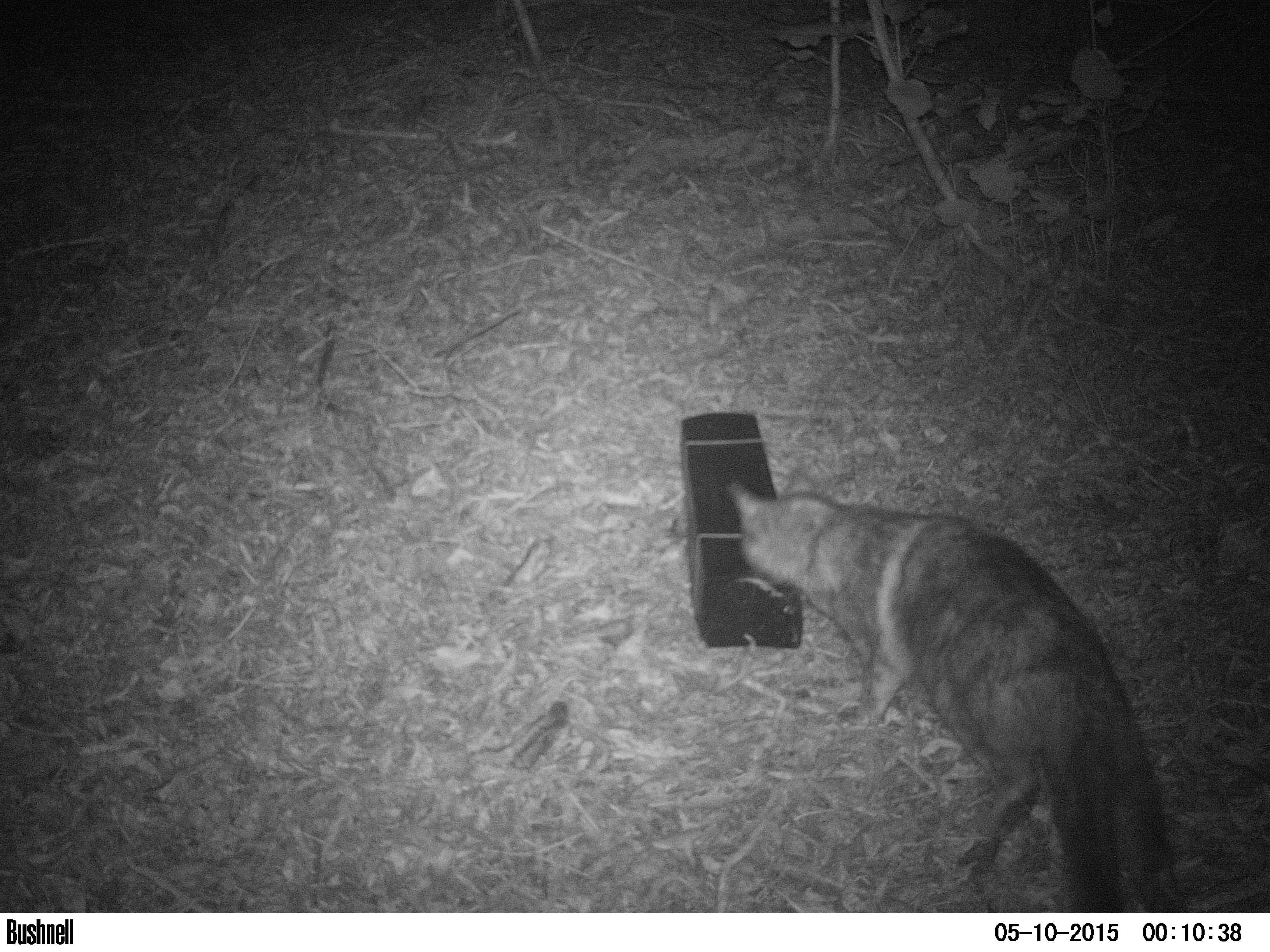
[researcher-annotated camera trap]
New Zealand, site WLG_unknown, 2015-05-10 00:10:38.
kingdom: Animalia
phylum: Chordata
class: Mammalia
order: Carnivora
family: Felidae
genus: Felis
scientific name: Felis catus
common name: domestic cat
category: cat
Cat (domestic cat) (Felis catus).